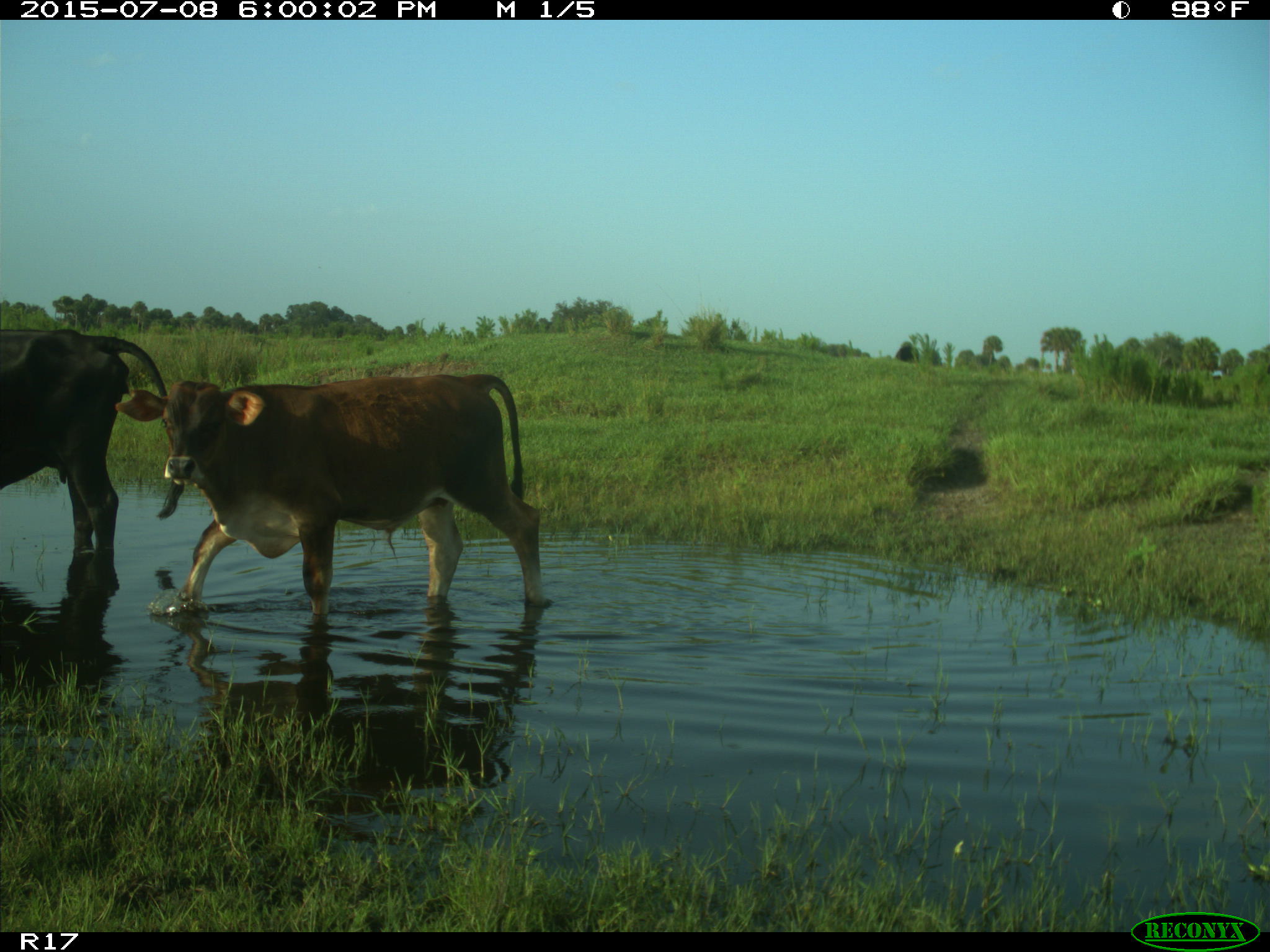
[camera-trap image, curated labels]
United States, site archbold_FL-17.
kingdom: Animalia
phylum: Chordata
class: Mammalia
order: Artiodactyla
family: Bovidae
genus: Bos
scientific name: Bos taurus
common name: domestic cow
Bos taurus (domestic cow).